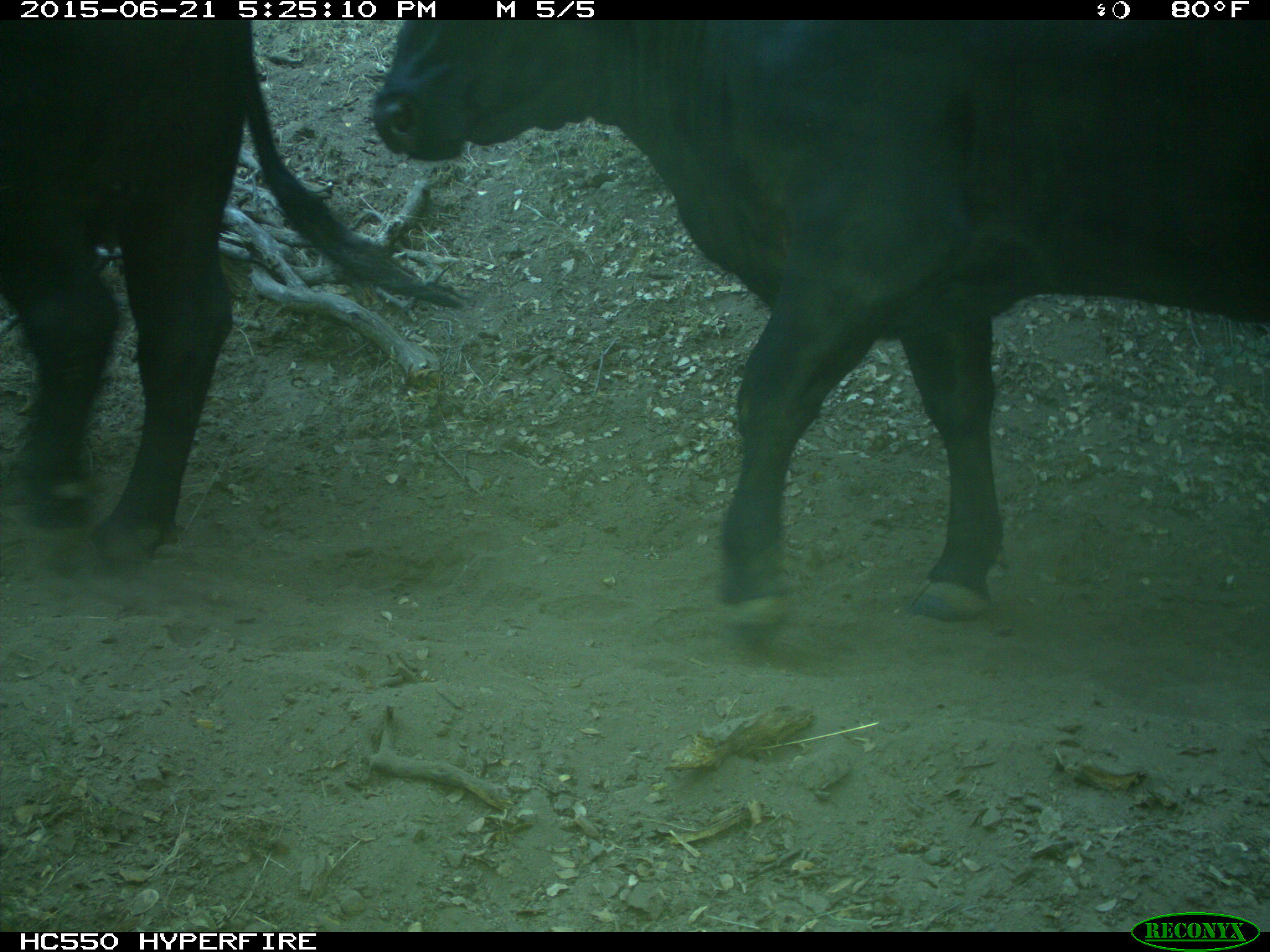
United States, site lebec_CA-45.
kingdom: Animalia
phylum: Chordata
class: Mammalia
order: Artiodactyla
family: Bovidae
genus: Bos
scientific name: Bos taurus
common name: domestic cow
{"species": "Bos taurus (domestic cow)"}